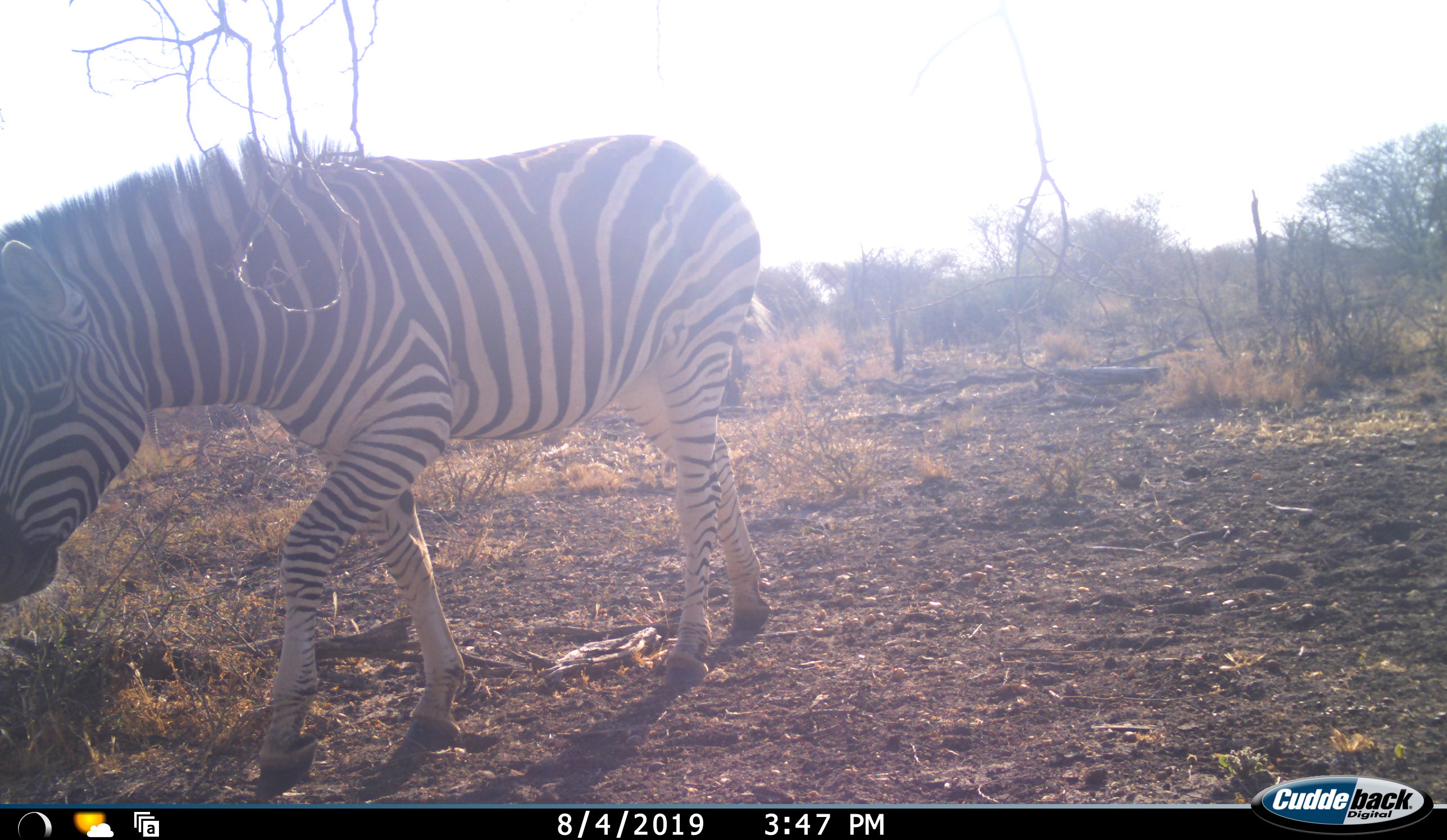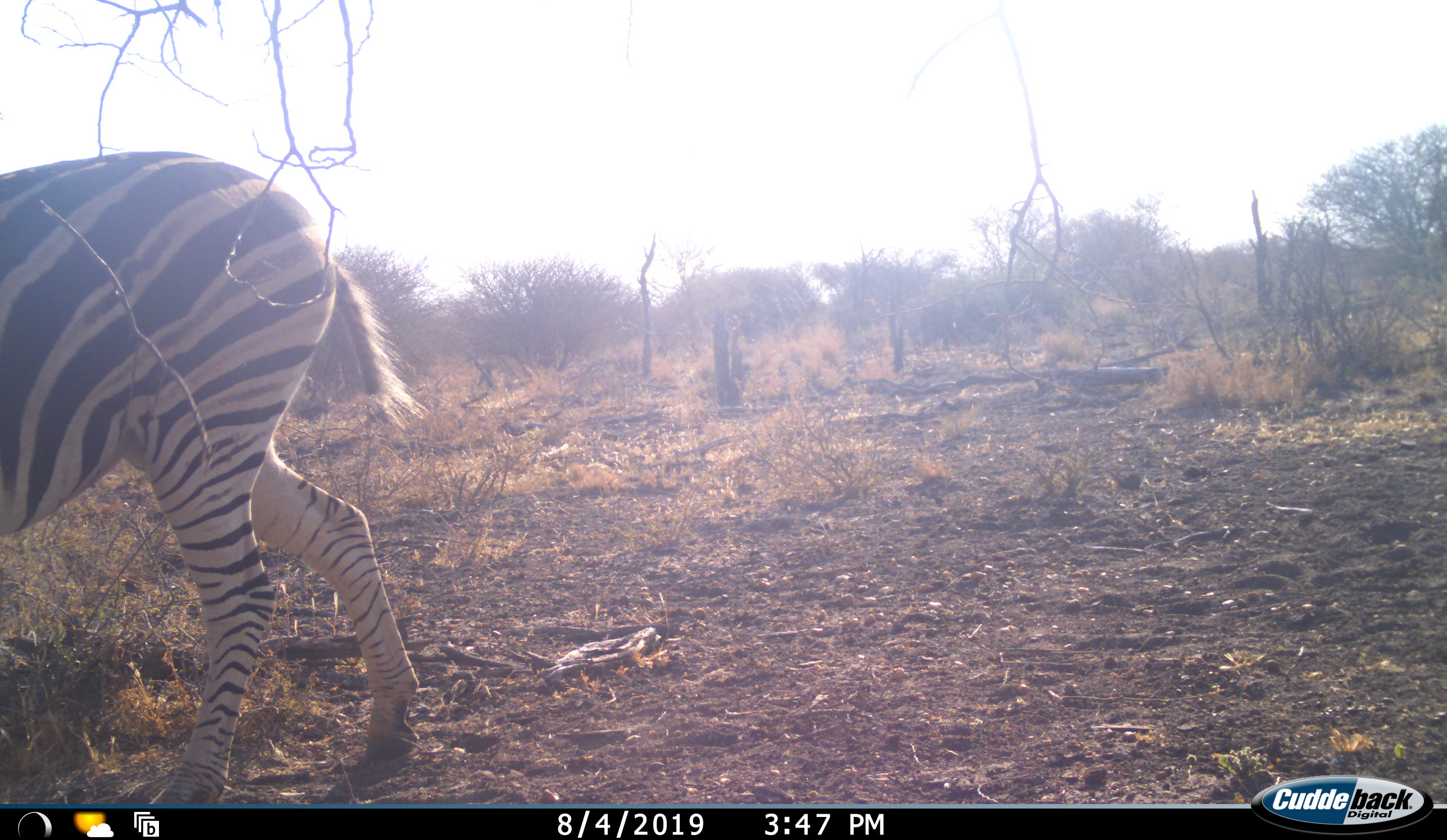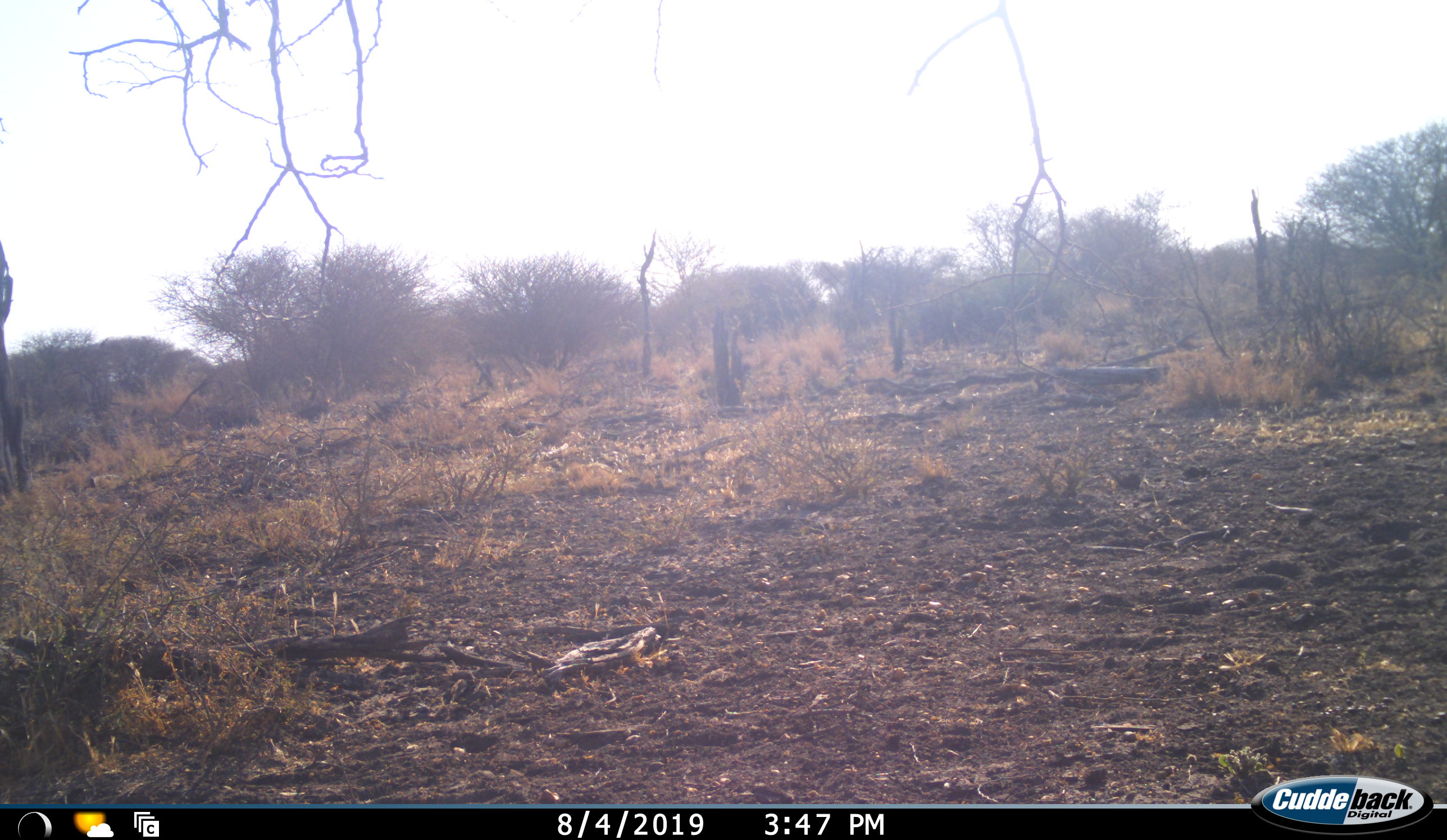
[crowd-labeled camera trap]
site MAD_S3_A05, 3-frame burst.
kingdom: Animalia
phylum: Chordata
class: Mammalia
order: Perissodactyla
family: Equidae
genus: Equus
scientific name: Equus quagga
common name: plains zebra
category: zebraplains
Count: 1.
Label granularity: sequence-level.